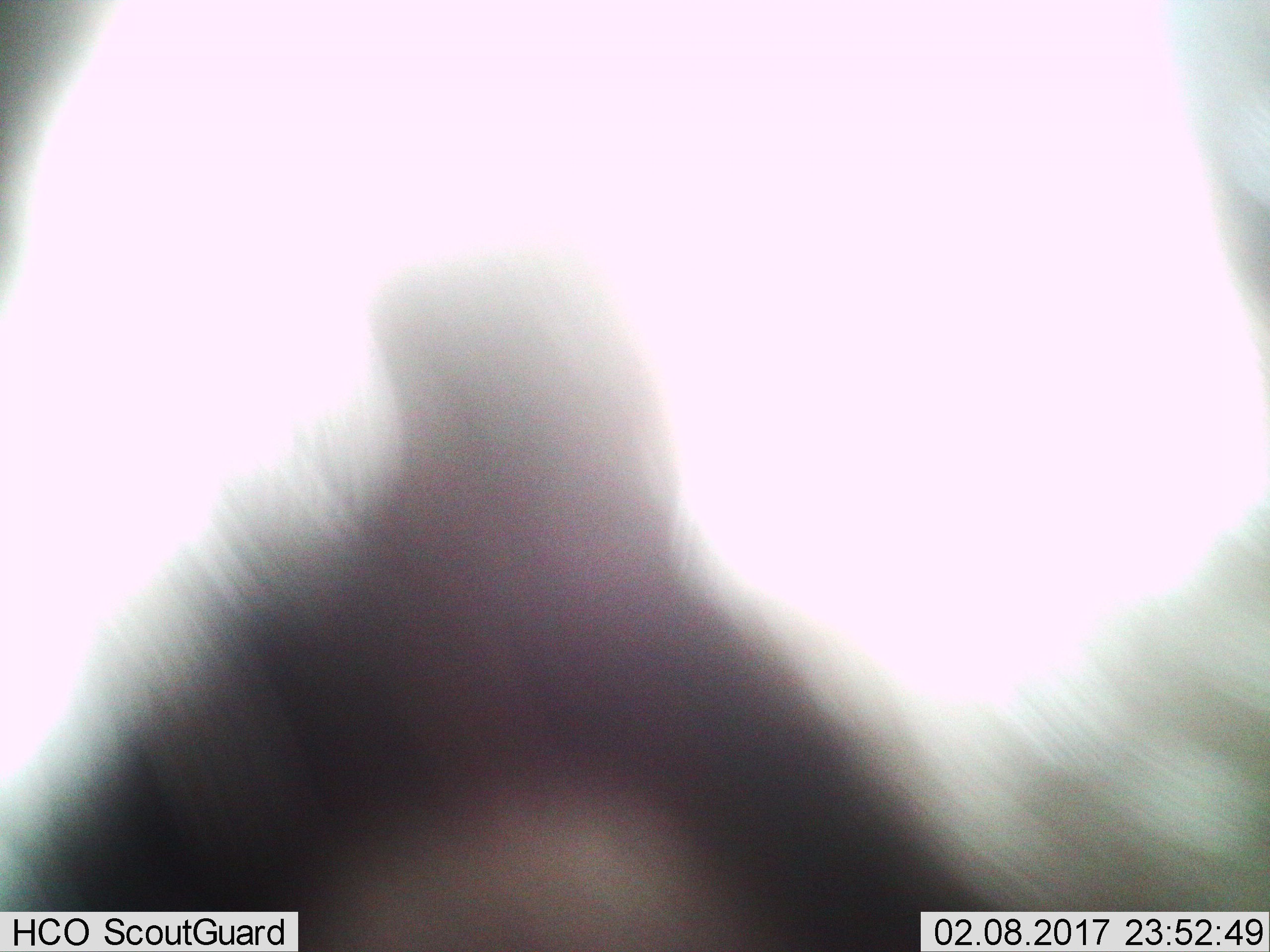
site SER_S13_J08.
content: unidentified animal